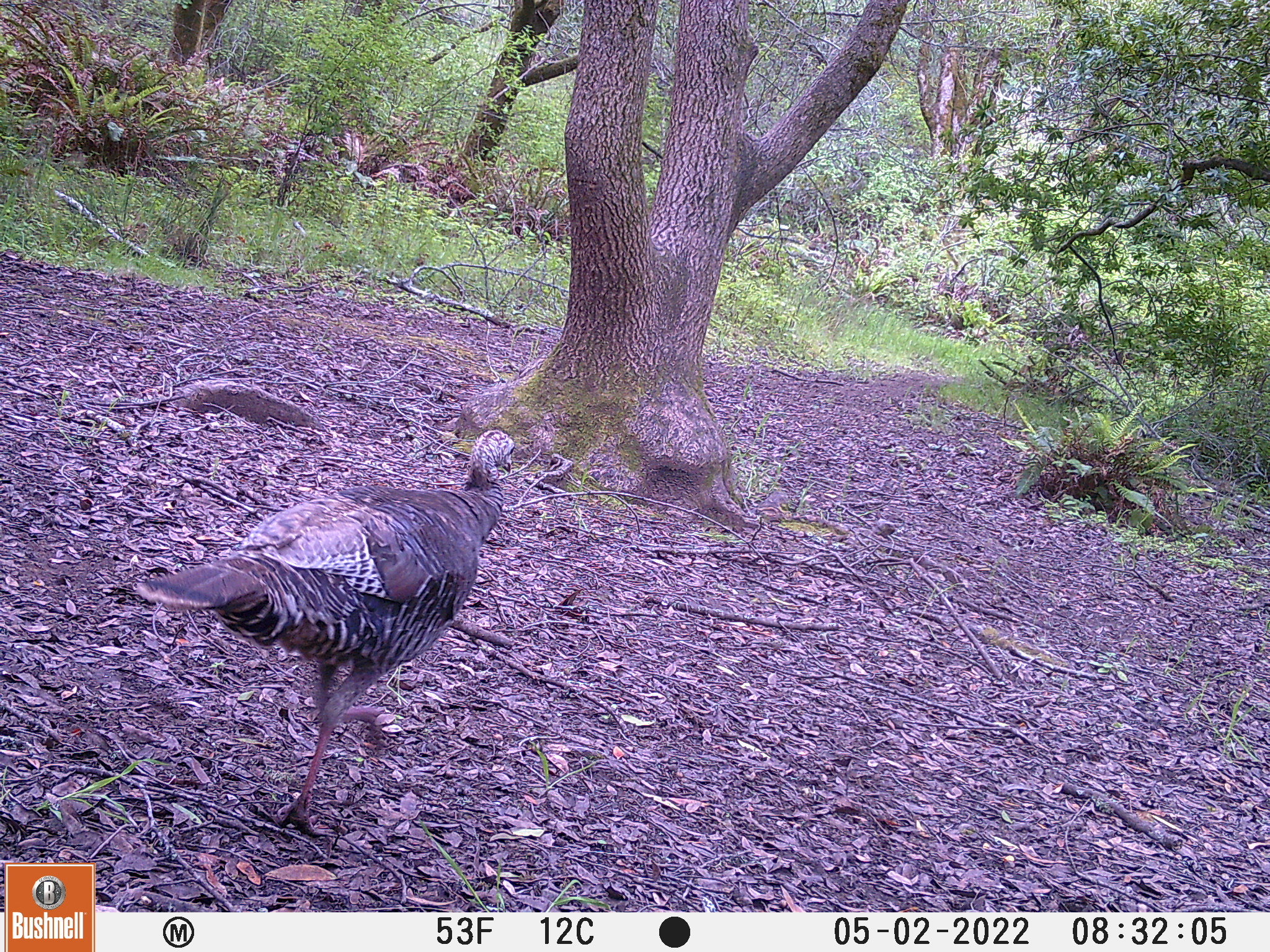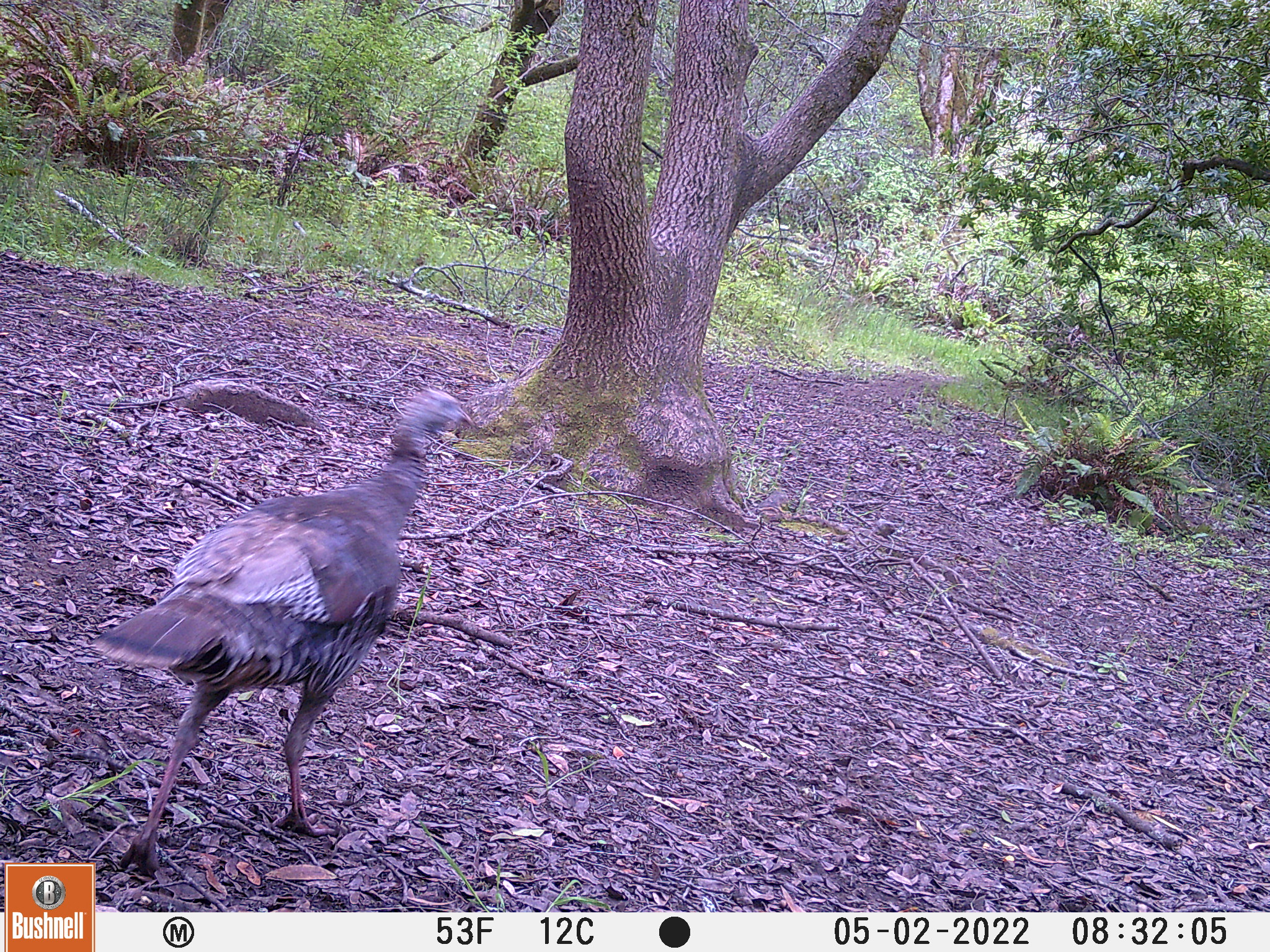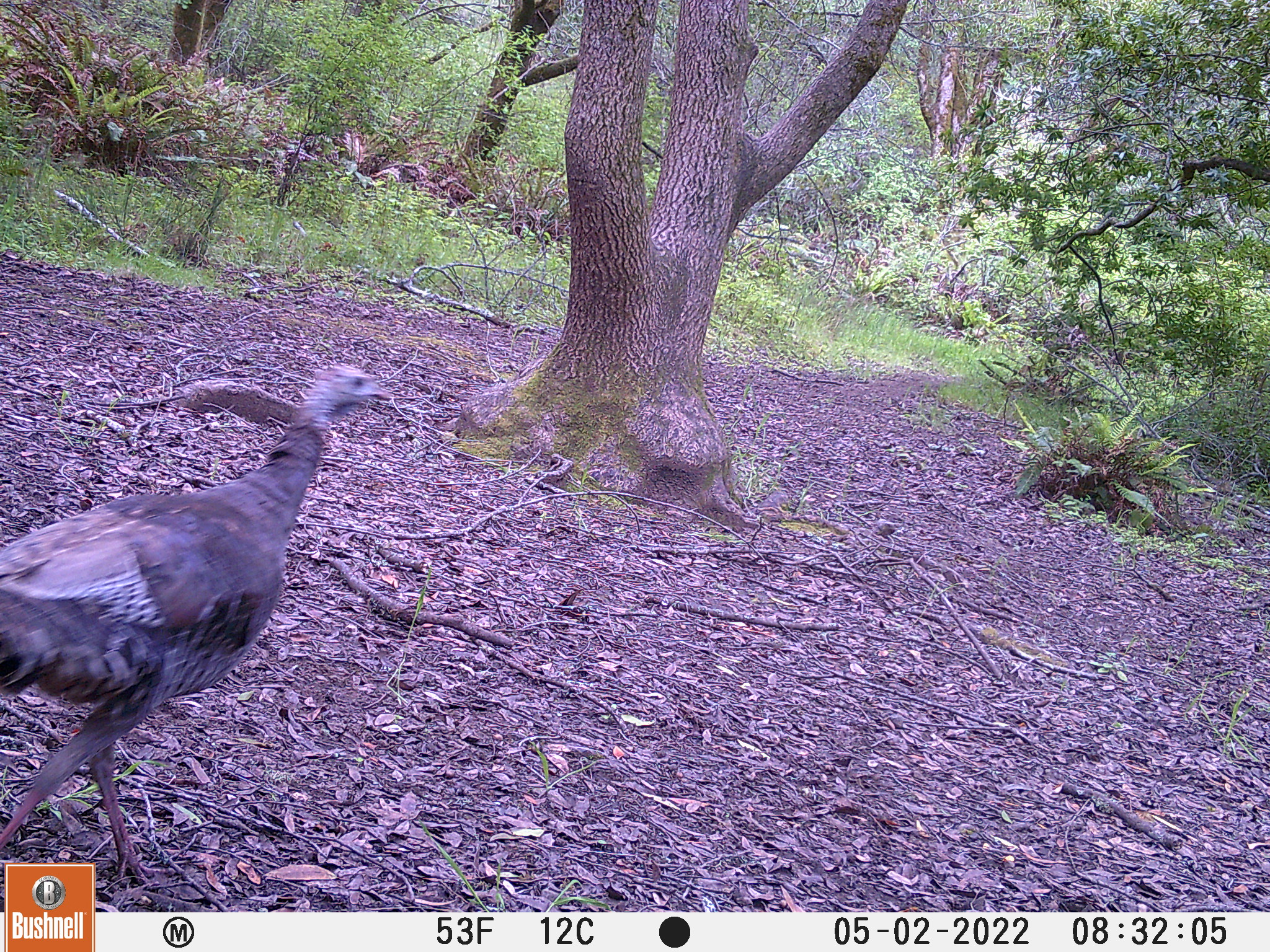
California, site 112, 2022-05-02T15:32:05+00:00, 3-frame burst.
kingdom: Animalia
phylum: Chordata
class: Aves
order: Galliformes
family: Phasianidae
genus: Meleagris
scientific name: Meleagris gallopavo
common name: turkey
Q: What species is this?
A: Turkey (Meleagris gallopavo).